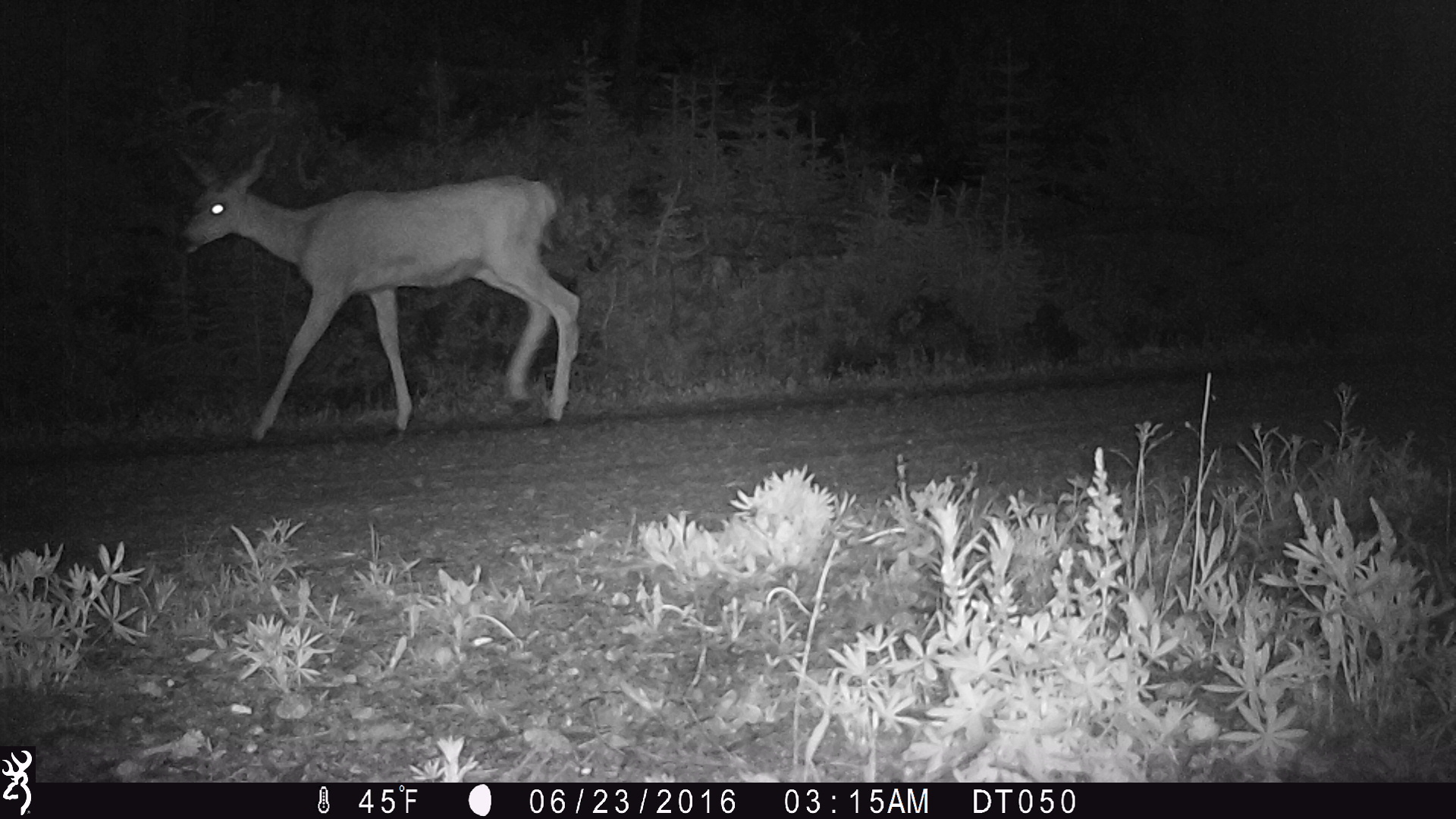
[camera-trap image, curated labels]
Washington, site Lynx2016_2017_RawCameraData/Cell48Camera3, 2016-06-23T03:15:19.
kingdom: Animalia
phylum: Chordata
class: Mammalia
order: Artiodactyla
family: Cervidae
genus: Odocoileus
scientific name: Odocoileus hemionus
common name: mule deer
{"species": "Odocoileus hemionus (mule deer)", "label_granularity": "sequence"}